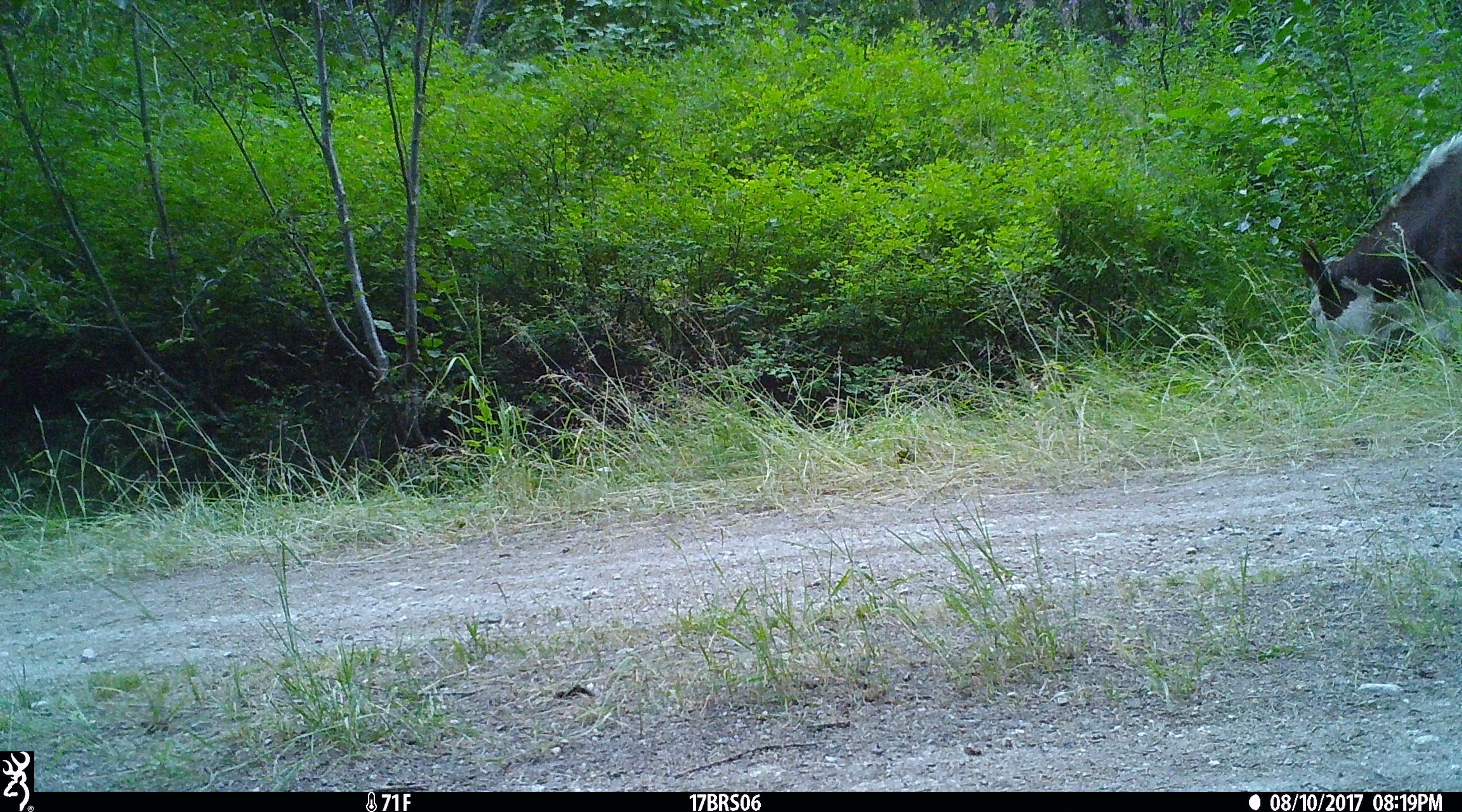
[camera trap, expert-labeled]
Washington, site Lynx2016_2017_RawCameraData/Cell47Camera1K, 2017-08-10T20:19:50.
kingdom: Animalia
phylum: Chordata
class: Mammalia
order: Artiodactyla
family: Bovidae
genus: Bos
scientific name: Bos taurus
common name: domestic cattle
Domestic cattle (Bos taurus). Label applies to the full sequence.